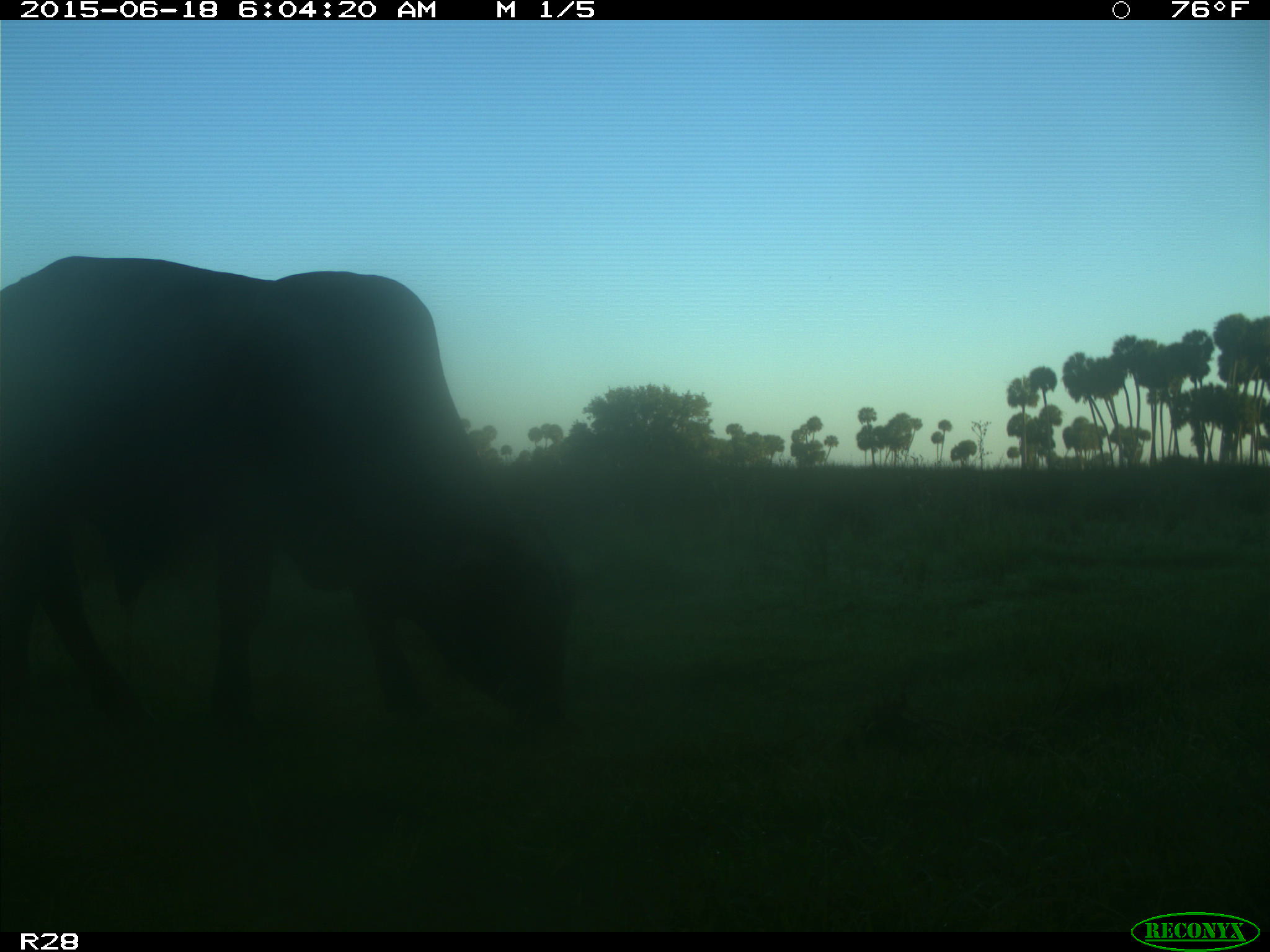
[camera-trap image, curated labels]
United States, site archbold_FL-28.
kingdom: Animalia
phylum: Chordata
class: Mammalia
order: Artiodactyla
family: Bovidae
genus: Bos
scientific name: Bos taurus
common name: domestic cow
Bos taurus (domestic cow).